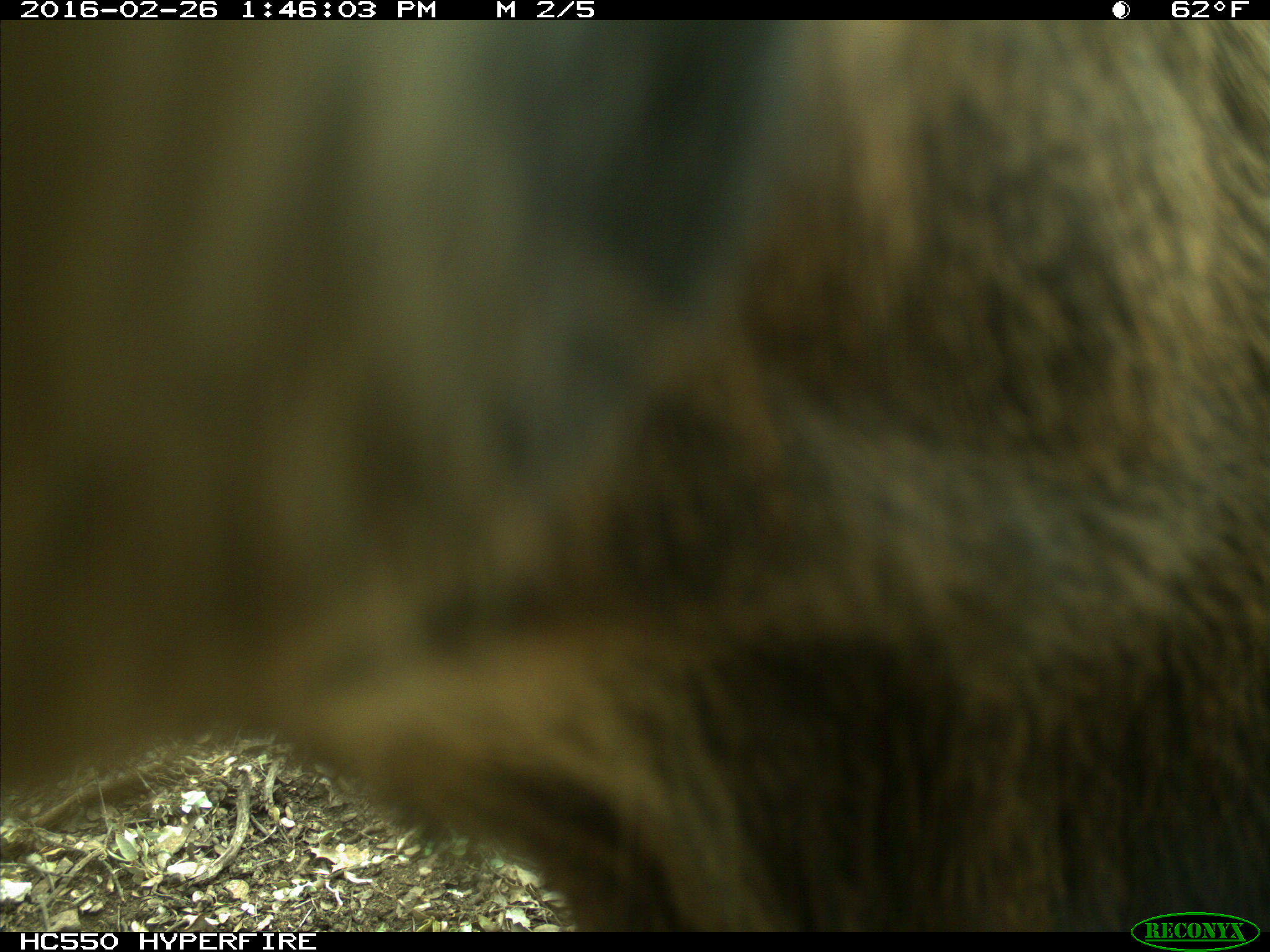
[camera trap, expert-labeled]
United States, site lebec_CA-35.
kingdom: Animalia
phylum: Chordata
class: Mammalia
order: Artiodactyla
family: Cervidae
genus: Cervus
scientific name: Cervus canadensis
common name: elk